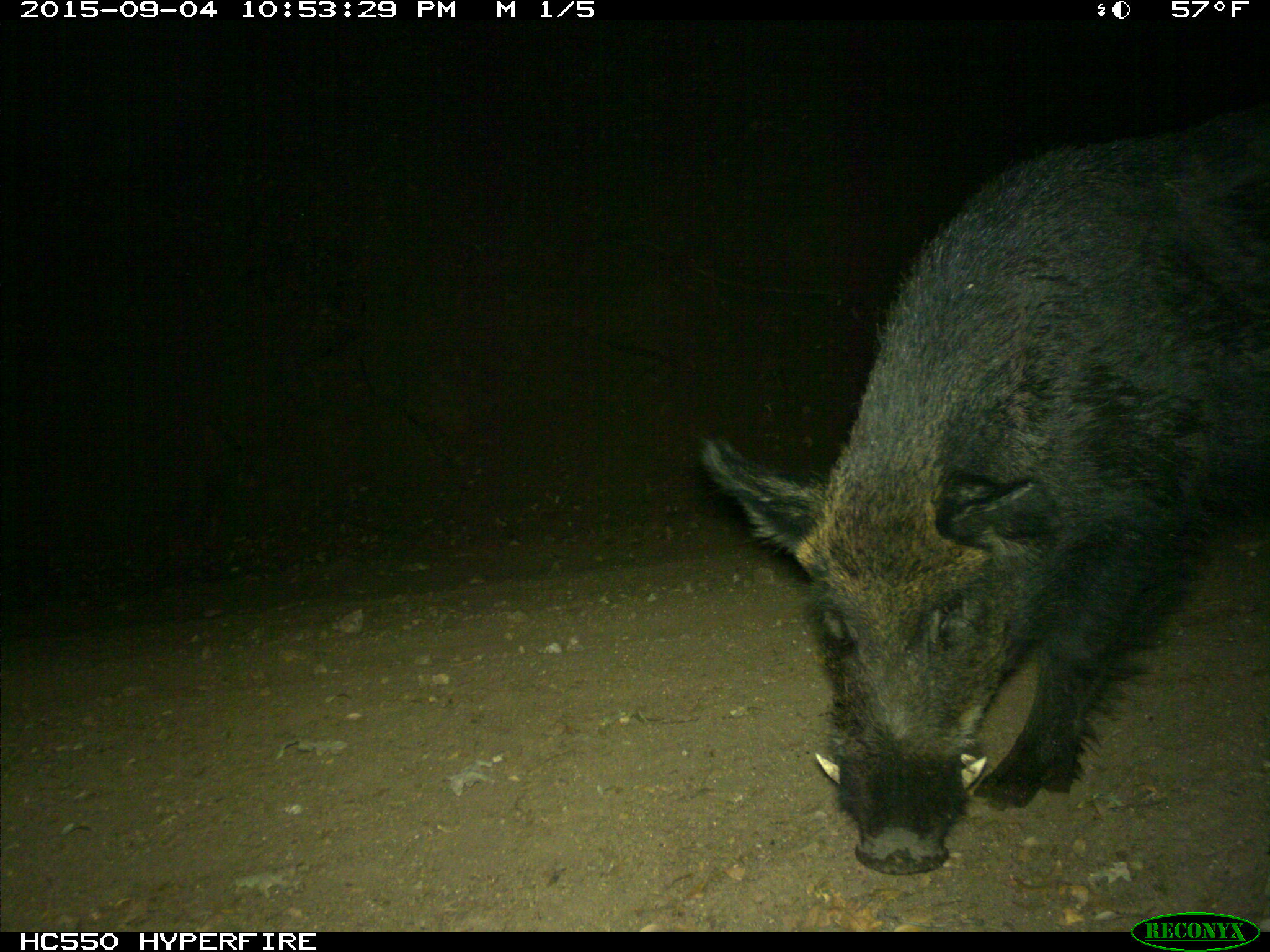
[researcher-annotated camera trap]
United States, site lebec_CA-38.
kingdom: Animalia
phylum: Chordata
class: Mammalia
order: Artiodactyla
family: Suidae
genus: Sus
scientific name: Sus scrofa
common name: wild boar